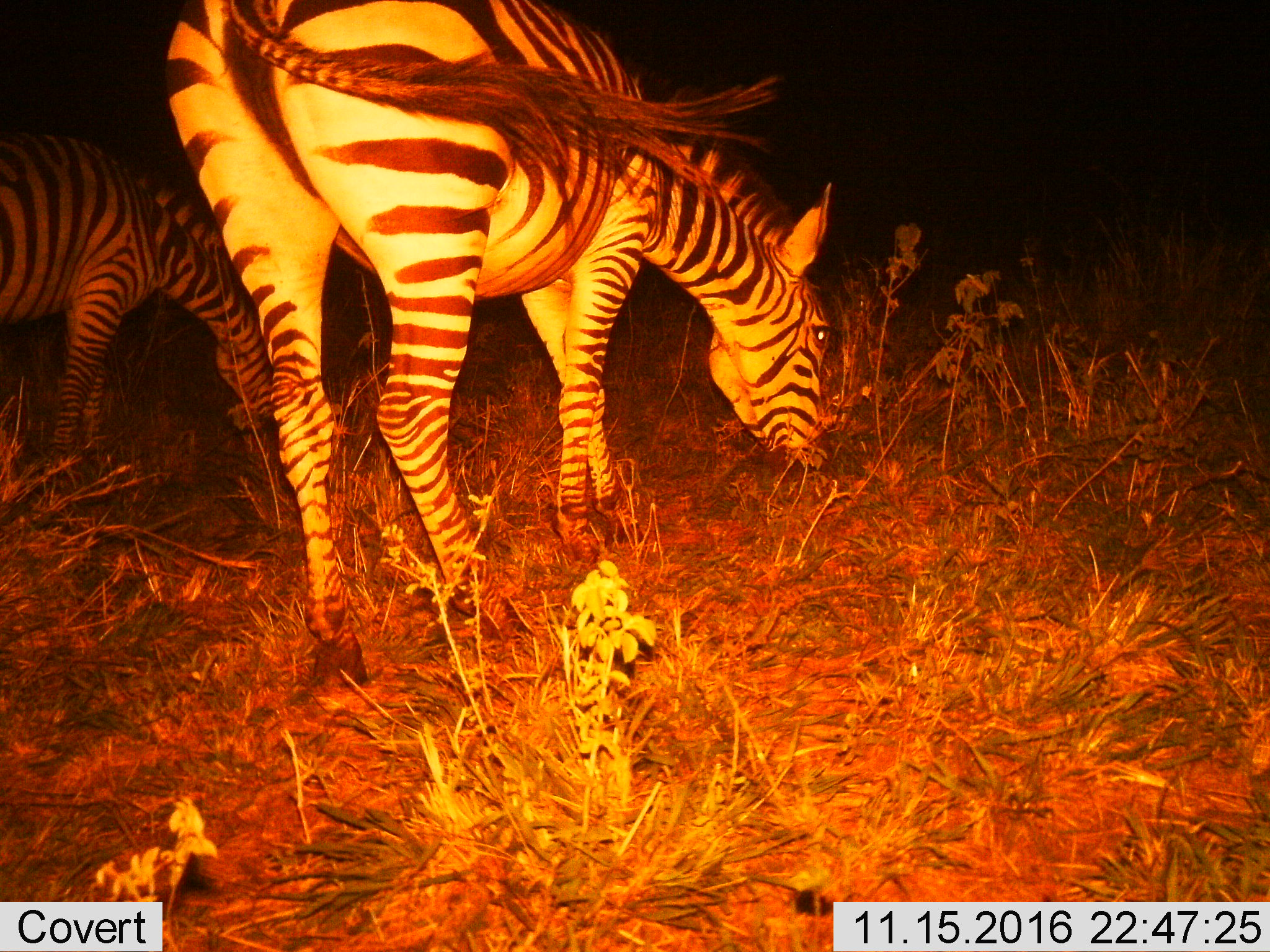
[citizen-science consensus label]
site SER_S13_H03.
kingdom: Animalia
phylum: Chordata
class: Mammalia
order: Perissodactyla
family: Equidae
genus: Equus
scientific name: Equus quagga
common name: plains zebra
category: zebraplains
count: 2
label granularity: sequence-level